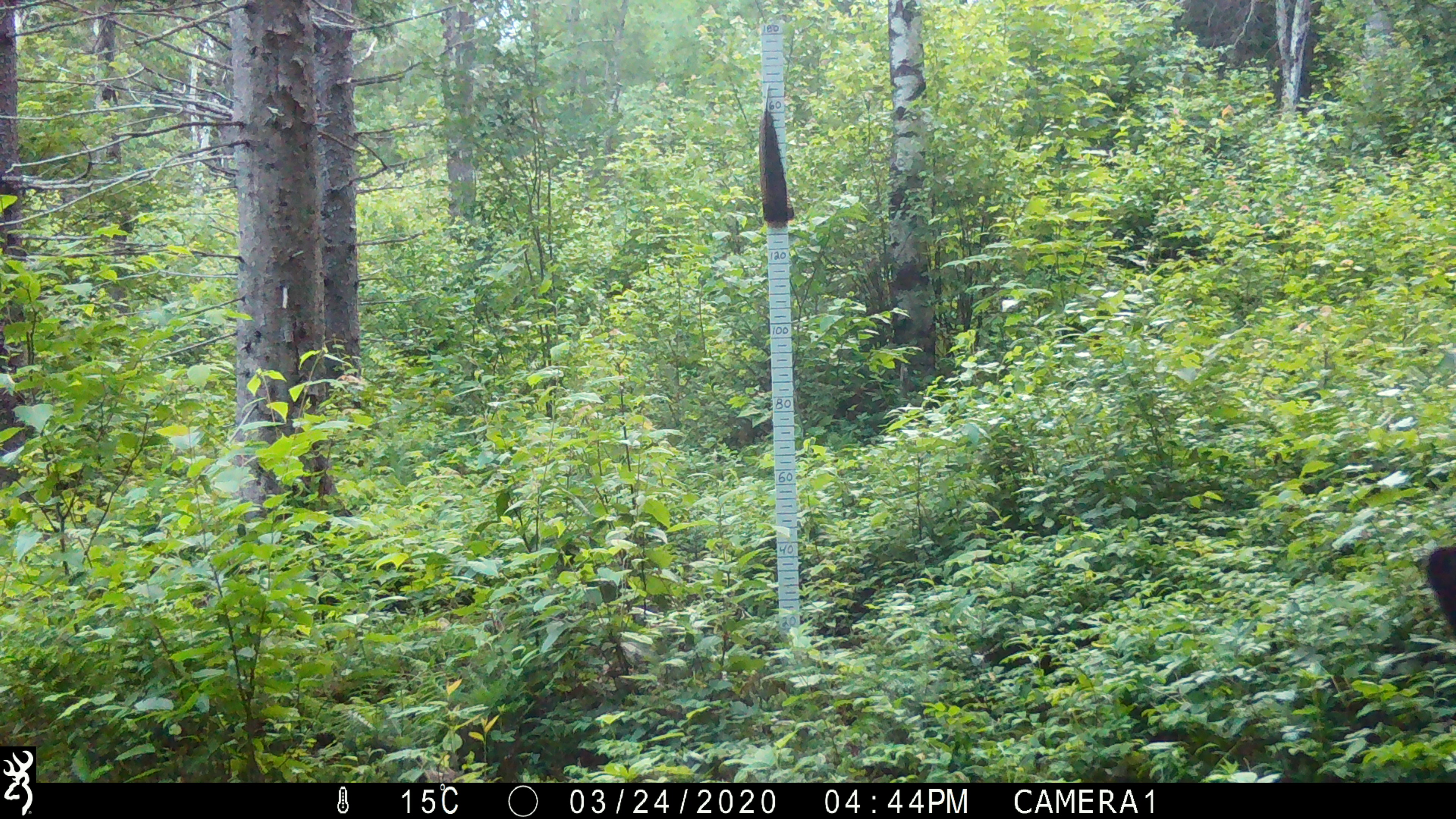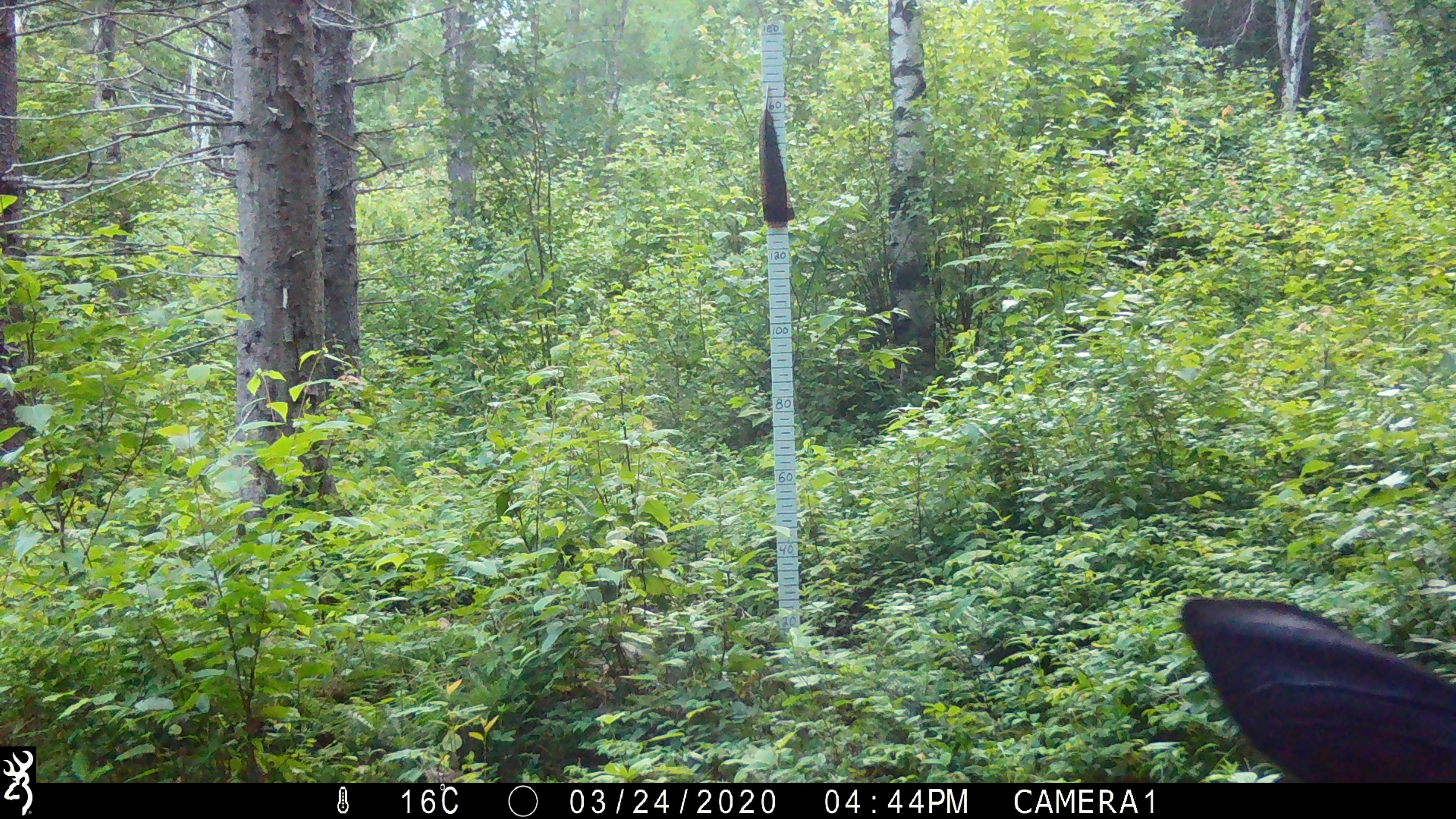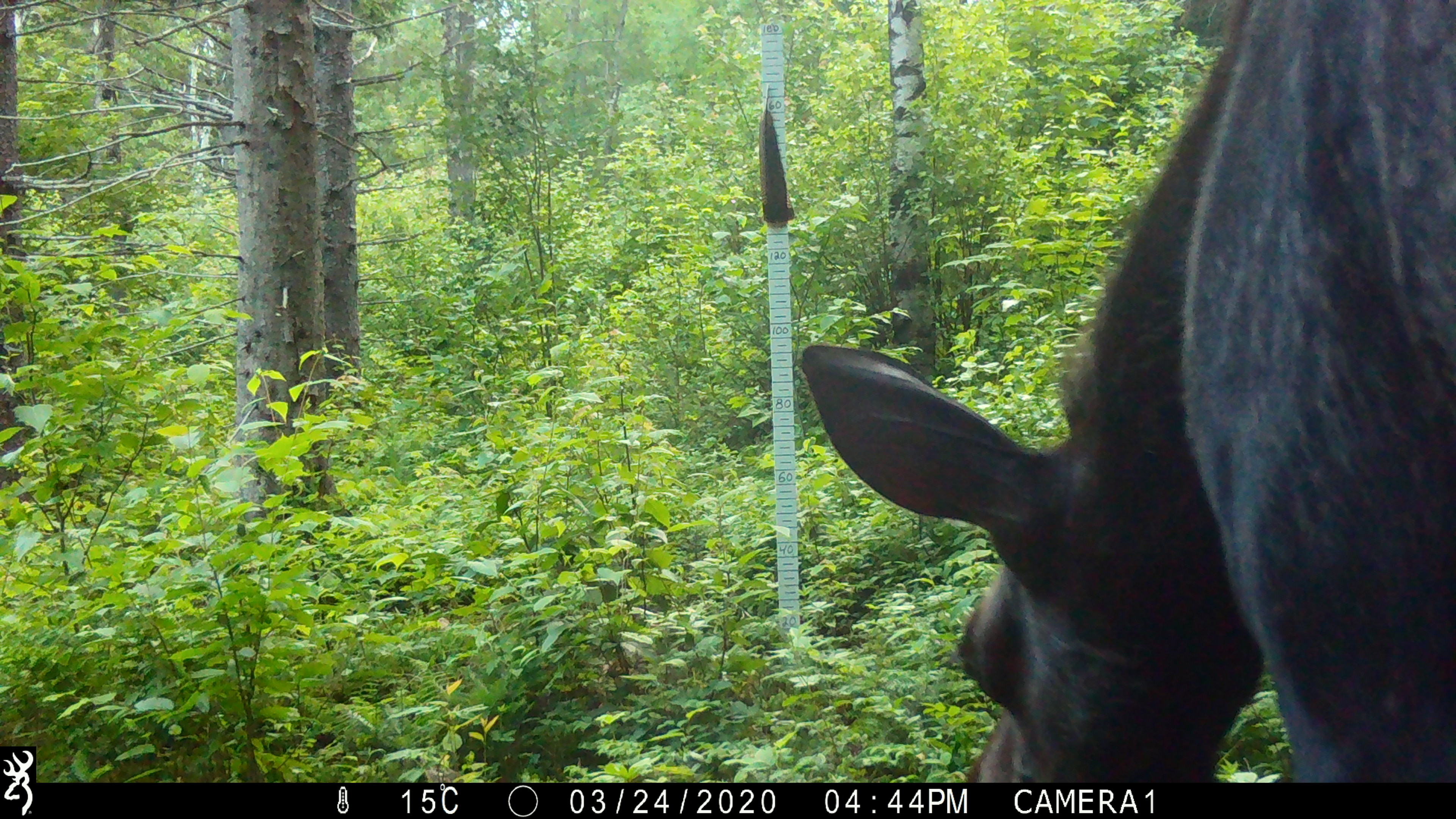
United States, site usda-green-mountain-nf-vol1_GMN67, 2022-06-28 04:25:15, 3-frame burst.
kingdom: Animalia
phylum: Chordata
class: Mammalia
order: Carnivora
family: Ursidae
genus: Ursus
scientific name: Ursus americanus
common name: black bear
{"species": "black bear (Ursus americanus)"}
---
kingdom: Animalia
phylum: Chordata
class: Mammalia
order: Artiodactyla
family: Cervidae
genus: Alces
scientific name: Alces alces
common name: moose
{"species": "moose (Alces alces)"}